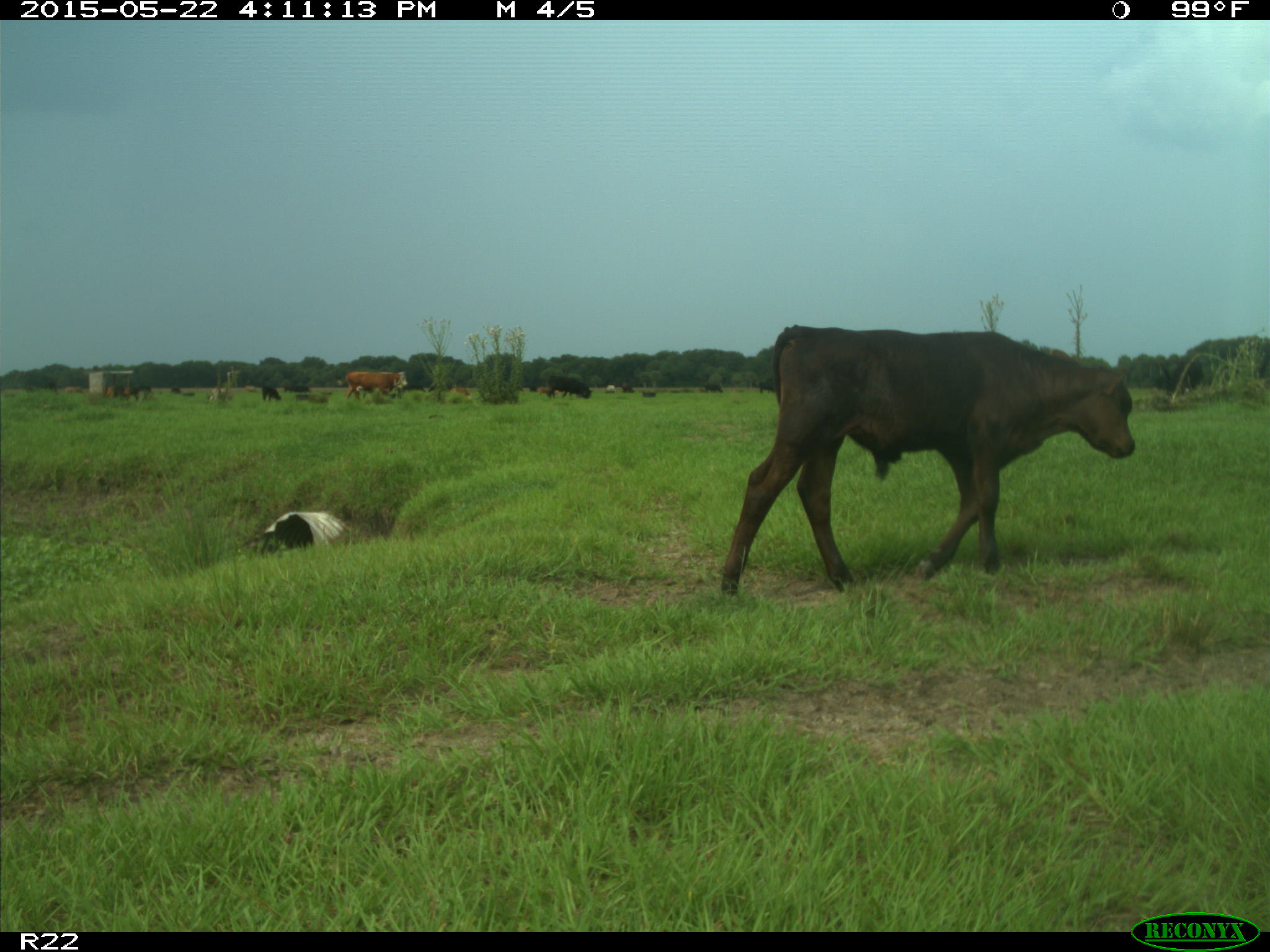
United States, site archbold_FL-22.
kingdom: Animalia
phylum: Chordata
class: Mammalia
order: Artiodactyla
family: Bovidae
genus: Bos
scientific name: Bos taurus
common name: domestic cow